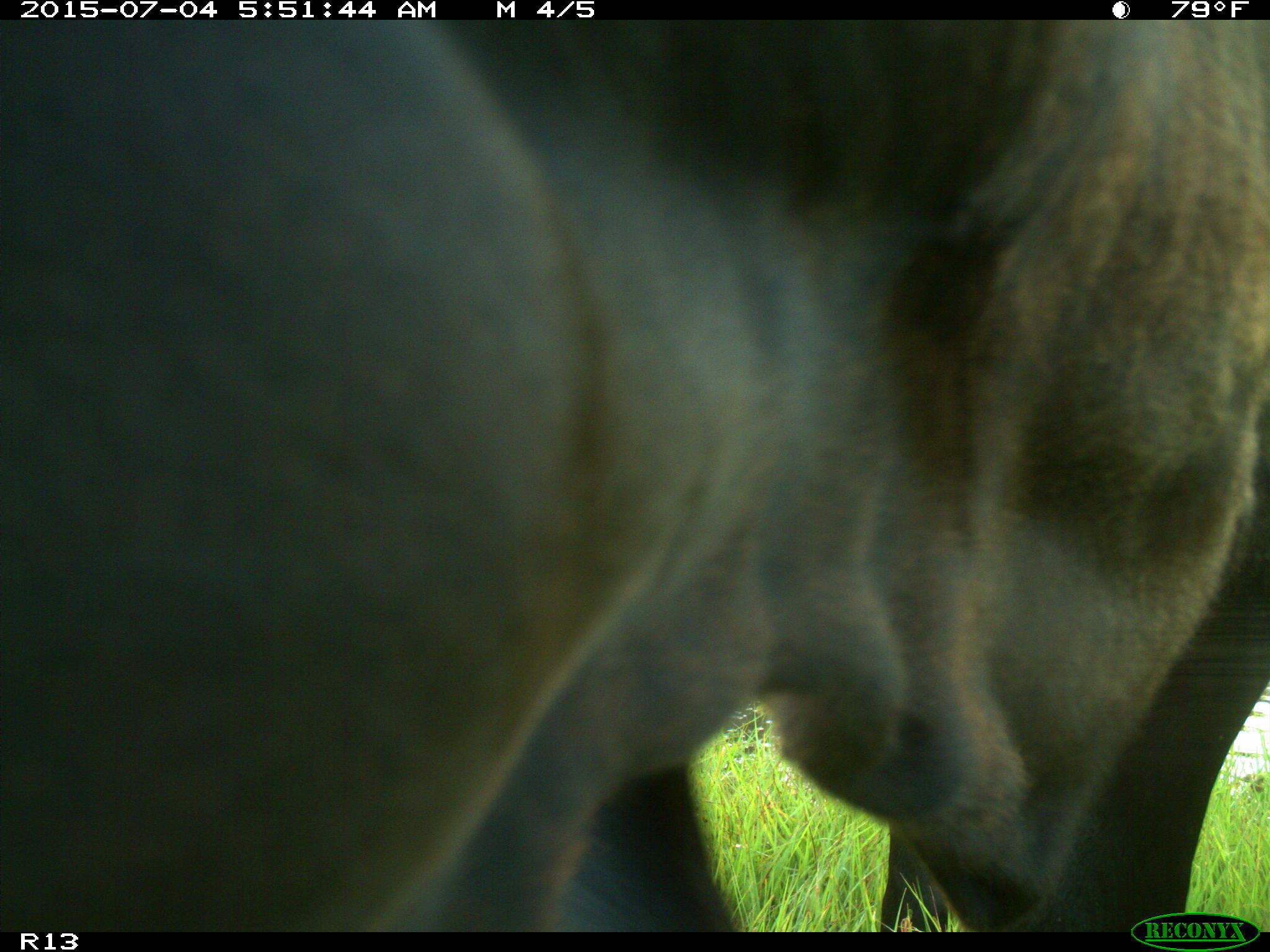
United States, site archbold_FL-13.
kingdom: Animalia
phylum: Chordata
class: Mammalia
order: Artiodactyla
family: Bovidae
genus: Bos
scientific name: Bos taurus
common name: domestic cow